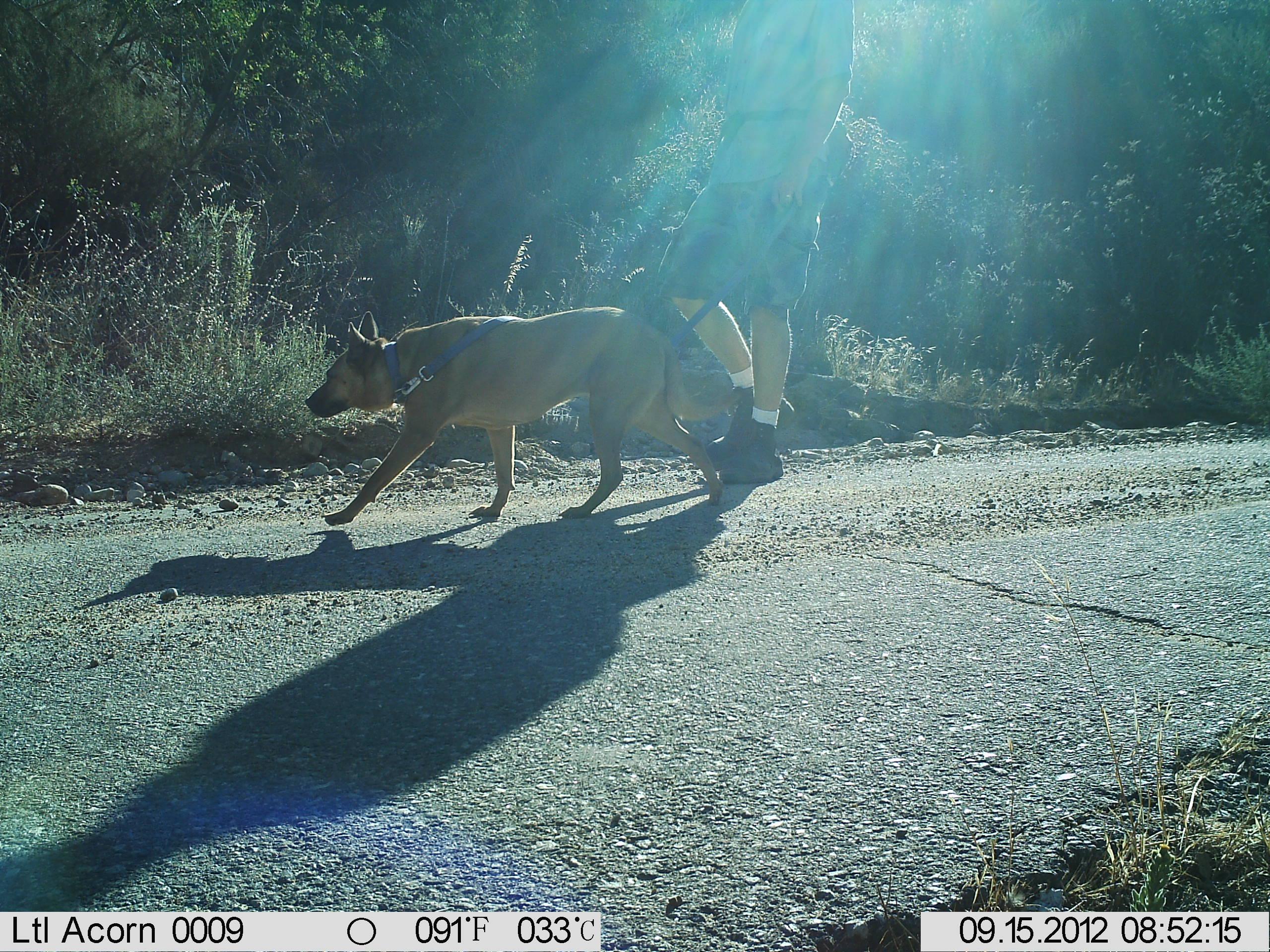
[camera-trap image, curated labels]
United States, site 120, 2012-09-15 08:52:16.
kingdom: Animalia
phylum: Chordata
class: Mammalia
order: Carnivora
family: Canidae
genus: Canis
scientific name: Canis familiaris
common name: domestic dog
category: dog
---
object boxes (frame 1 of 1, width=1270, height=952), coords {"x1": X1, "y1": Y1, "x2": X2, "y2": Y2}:
dog: {"x1": 298, "y1": 305, "x2": 735, "y2": 532}